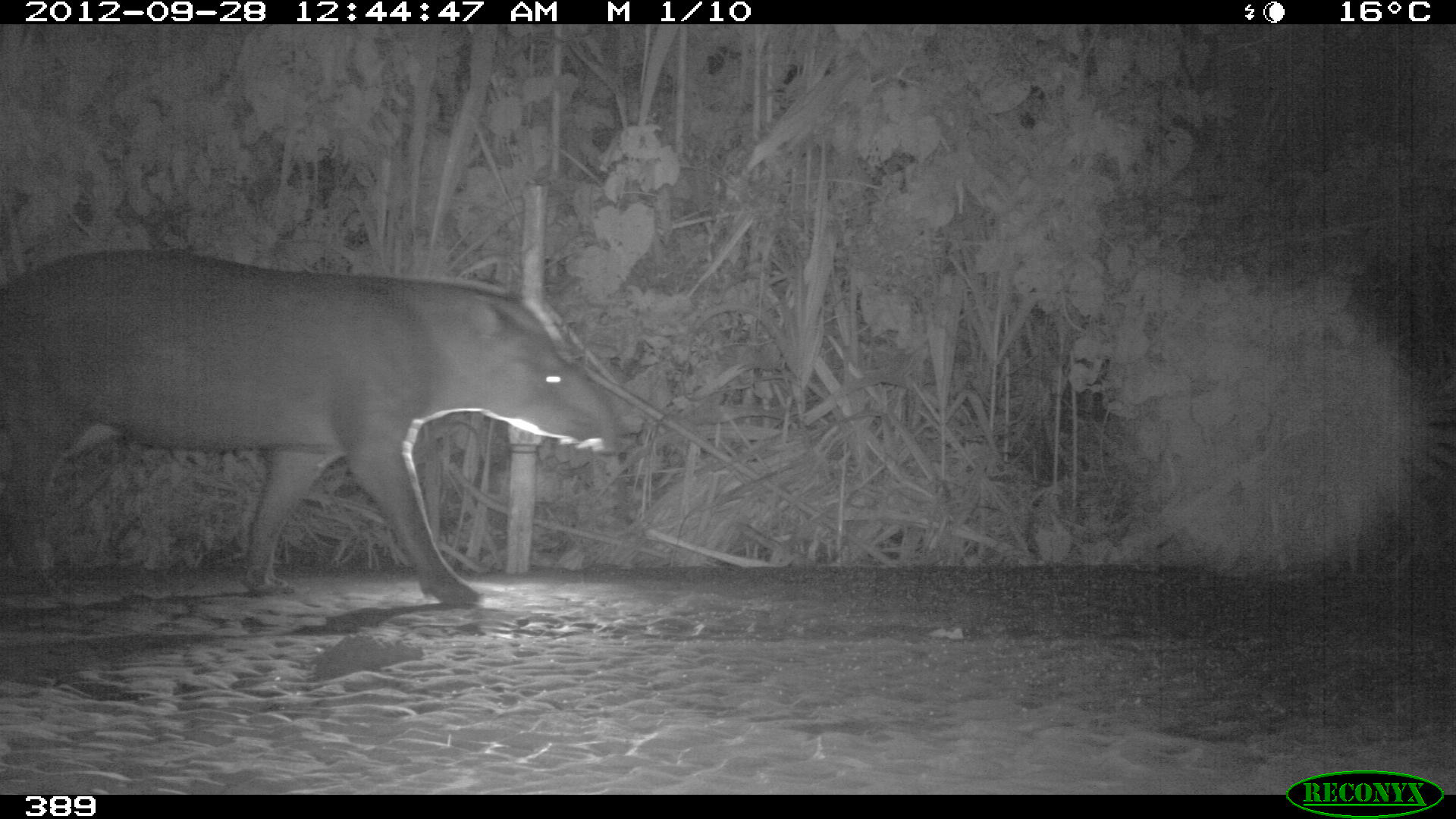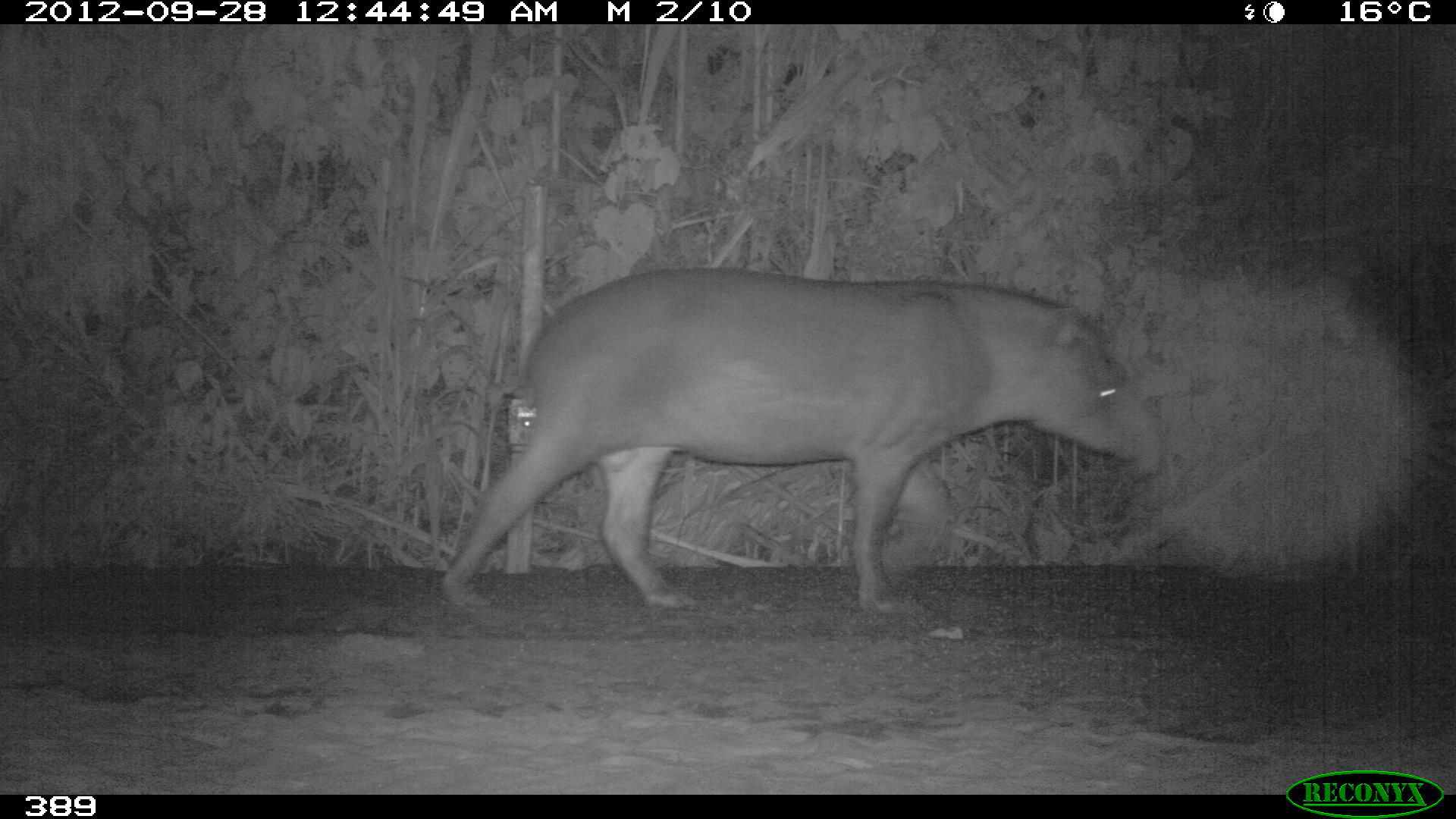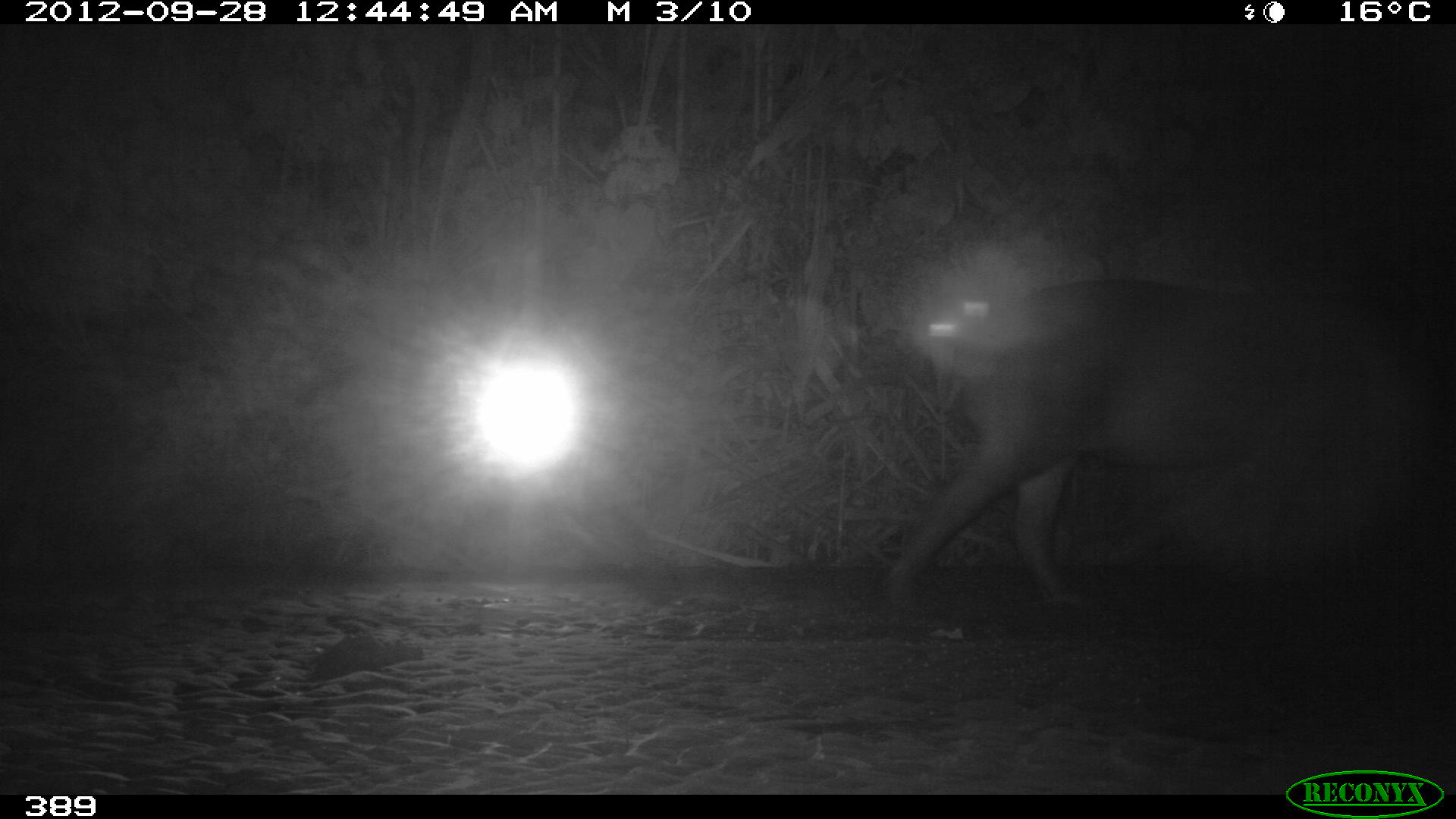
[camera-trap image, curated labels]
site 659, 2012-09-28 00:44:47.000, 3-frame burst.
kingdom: Animalia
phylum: Chordata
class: Mammalia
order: Perissodactyla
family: Tapiridae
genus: Tapirus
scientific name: Tapirus terrestris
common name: south american tapir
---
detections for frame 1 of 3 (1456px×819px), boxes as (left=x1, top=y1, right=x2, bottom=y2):
tapirus terrestris: (left=0, top=247, right=622, bottom=606)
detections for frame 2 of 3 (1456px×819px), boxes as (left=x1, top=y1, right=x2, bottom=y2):
tapirus terrestris: (left=436, top=267, right=1160, bottom=613)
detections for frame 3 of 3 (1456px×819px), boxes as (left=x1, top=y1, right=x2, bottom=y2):
tapirus terrestris: (left=879, top=273, right=1456, bottom=623)